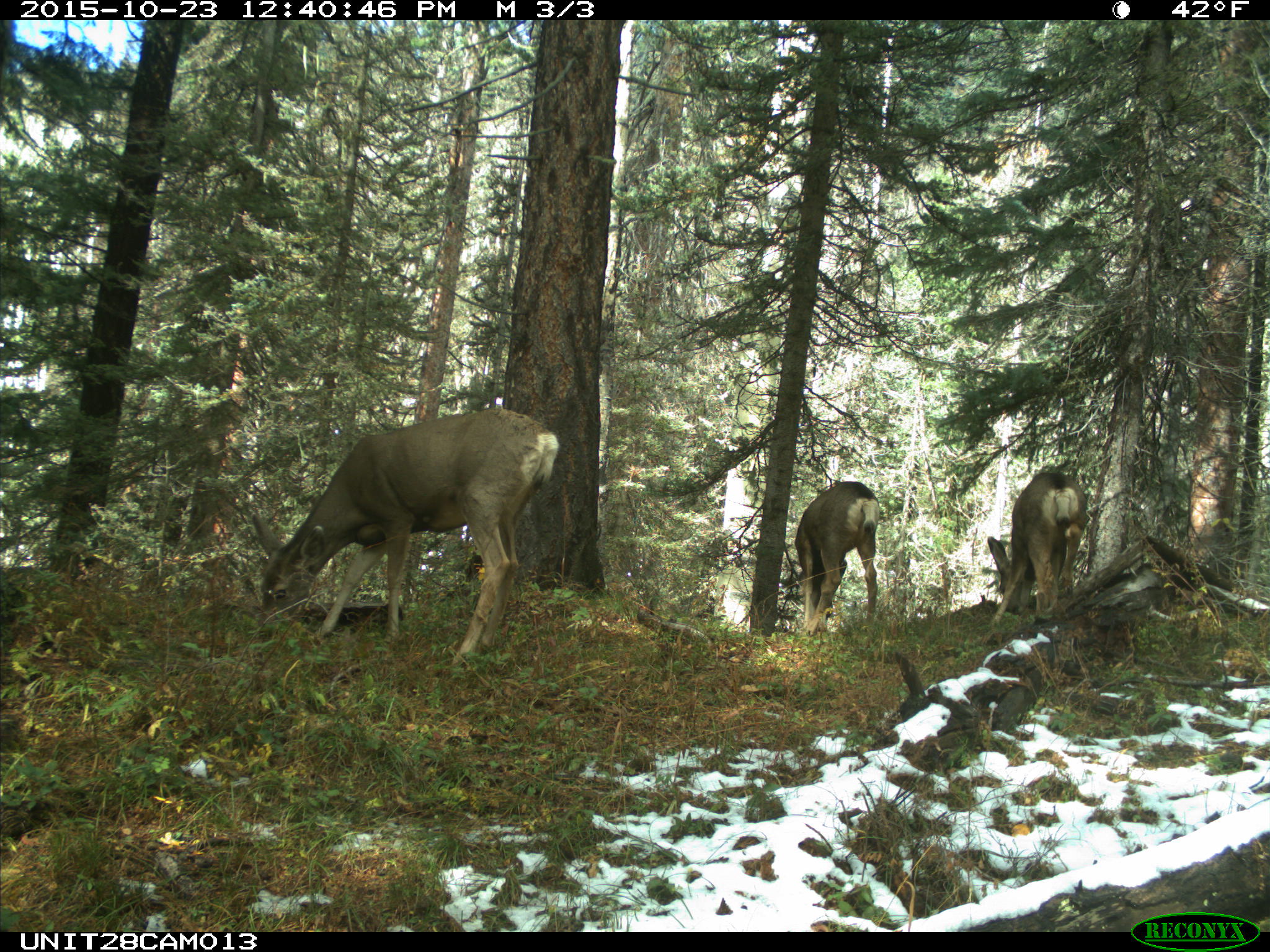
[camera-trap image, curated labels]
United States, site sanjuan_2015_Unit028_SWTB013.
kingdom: Animalia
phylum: Chordata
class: Mammalia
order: Artiodactyla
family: Cervidae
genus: Odocoileus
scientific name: Odocoileus hemionus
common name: mule deer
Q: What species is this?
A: Odocoileus hemionus (mule deer).